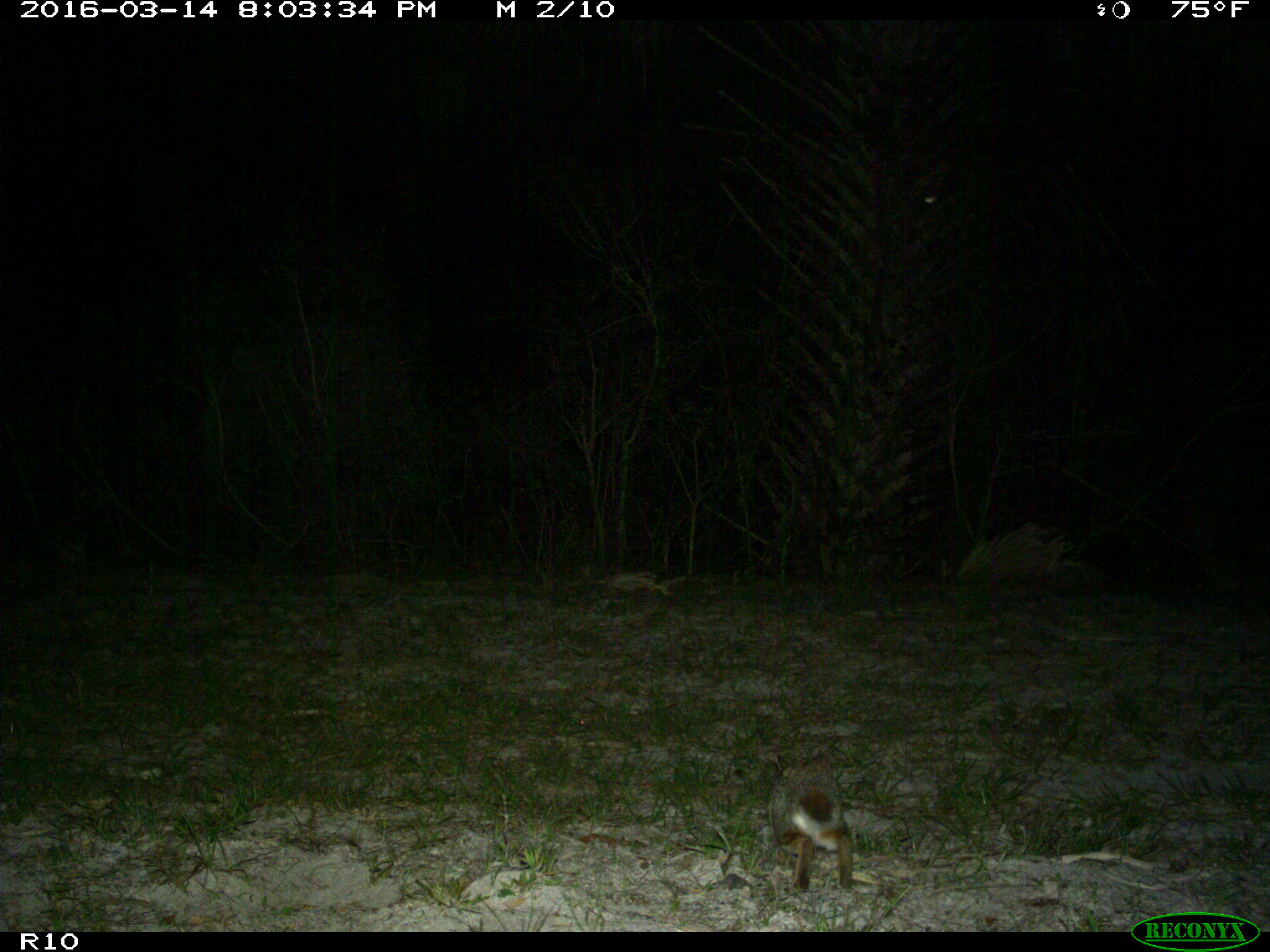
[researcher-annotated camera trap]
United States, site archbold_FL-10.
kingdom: Animalia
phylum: Chordata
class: Mammalia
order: Lagomorpha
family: Leporidae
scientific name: Leporidae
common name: rabbits and hares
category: unidentified rabbit